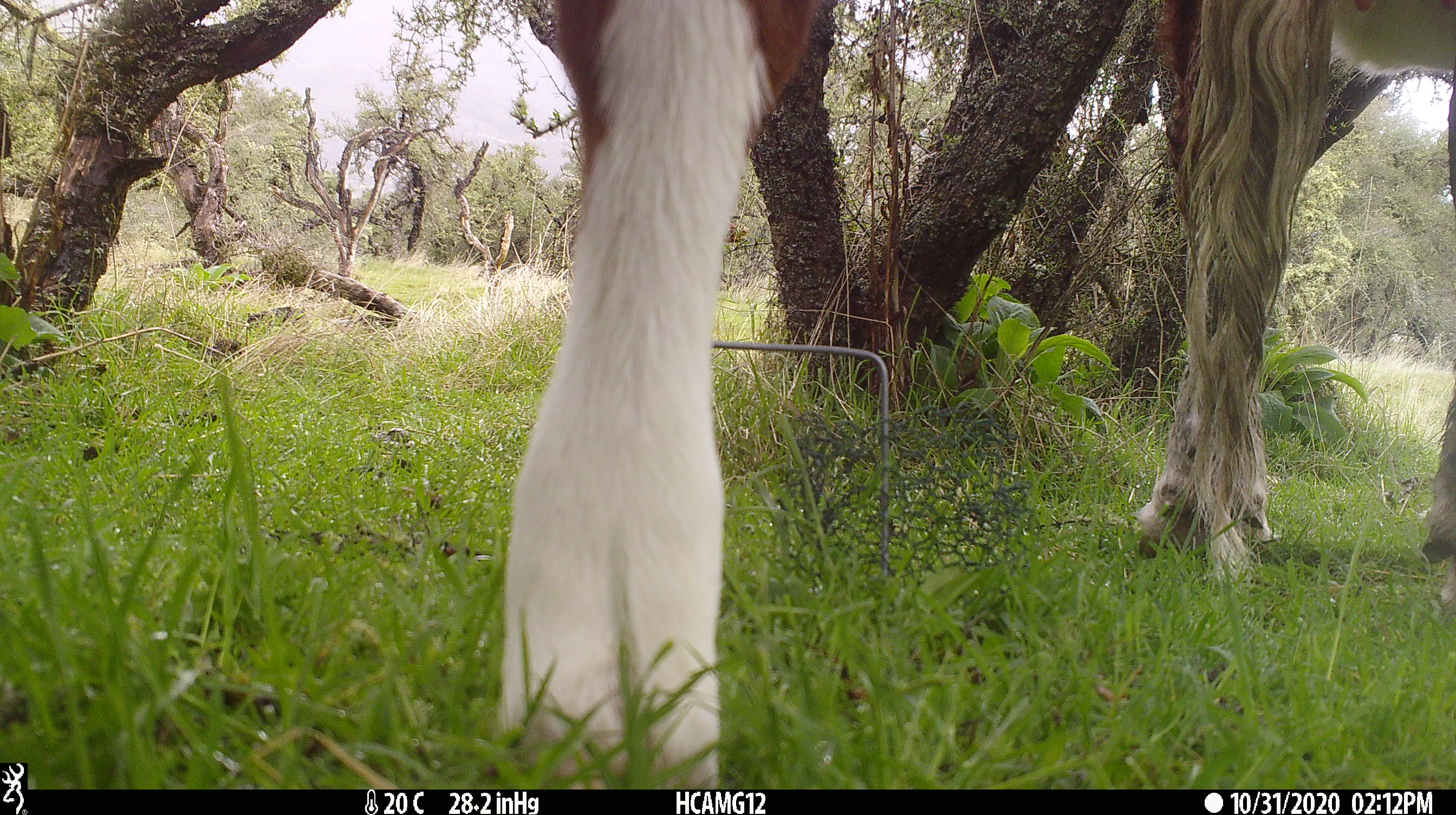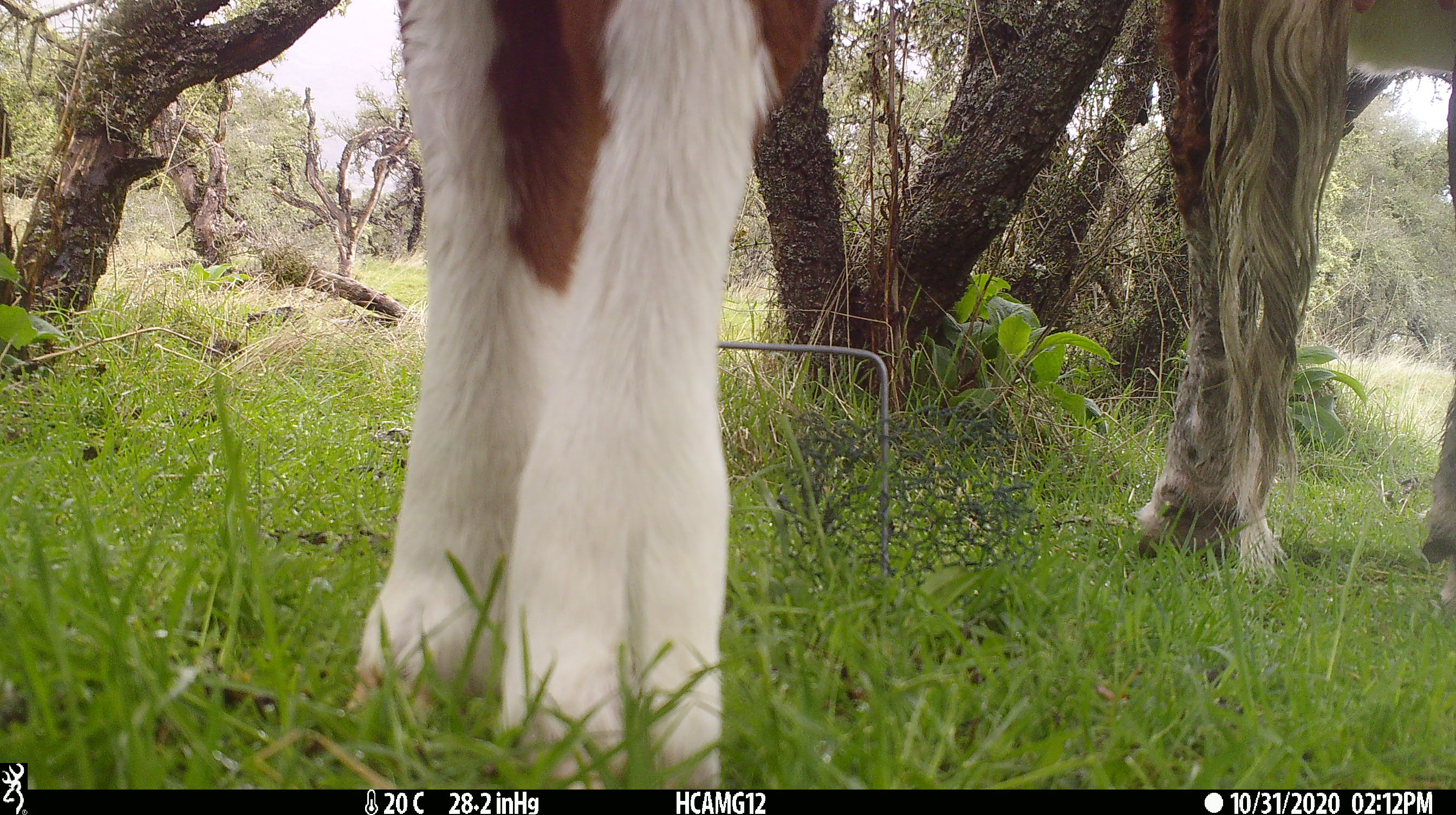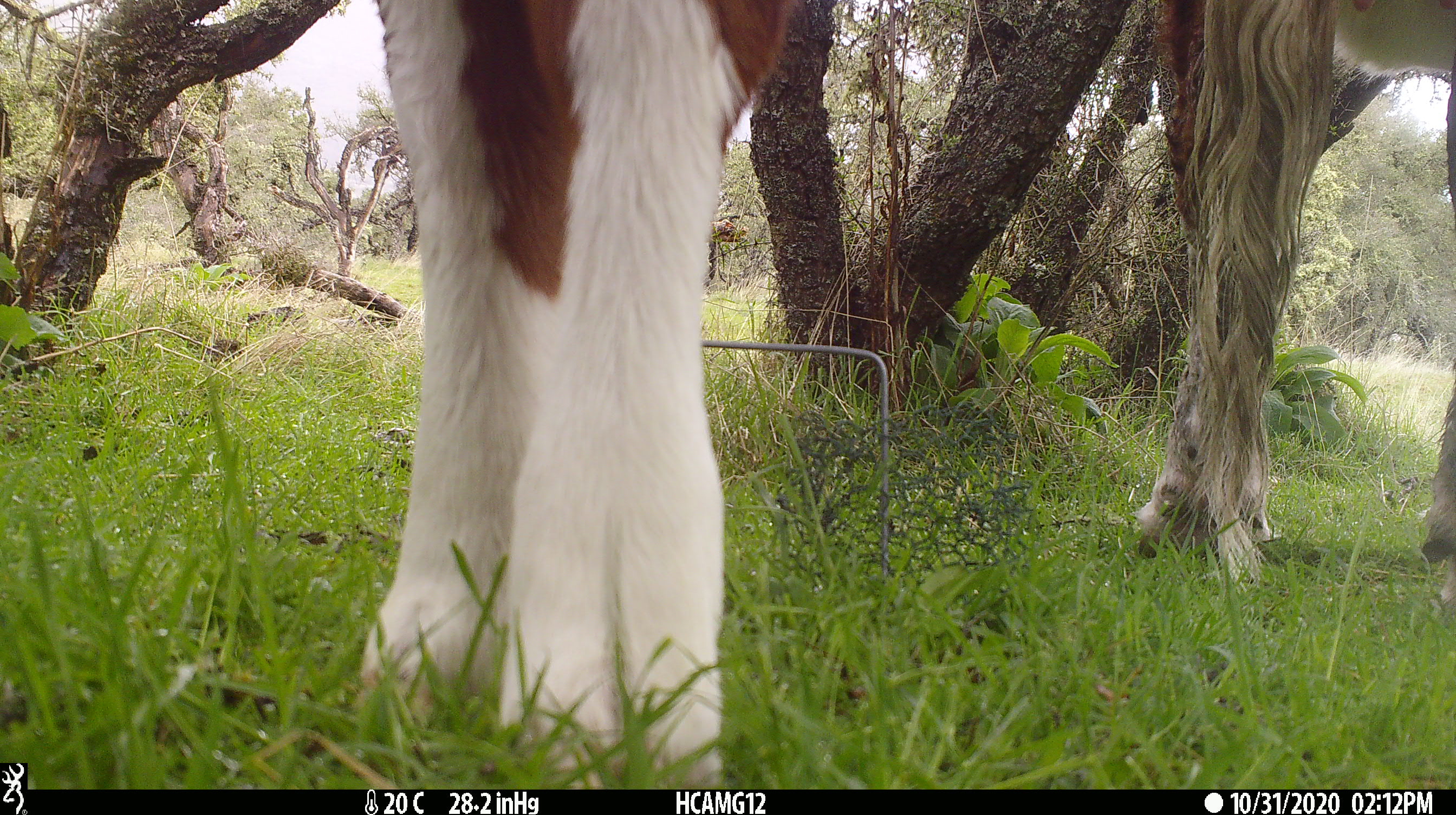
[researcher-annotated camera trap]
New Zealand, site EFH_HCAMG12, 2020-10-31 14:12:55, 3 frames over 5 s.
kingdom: Animalia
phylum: Chordata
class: Mammalia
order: Artiodactyla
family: Bovidae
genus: Bos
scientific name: Bos taurus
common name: domestic cow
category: cow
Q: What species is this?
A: Cow (domestic cow) (Bos taurus).